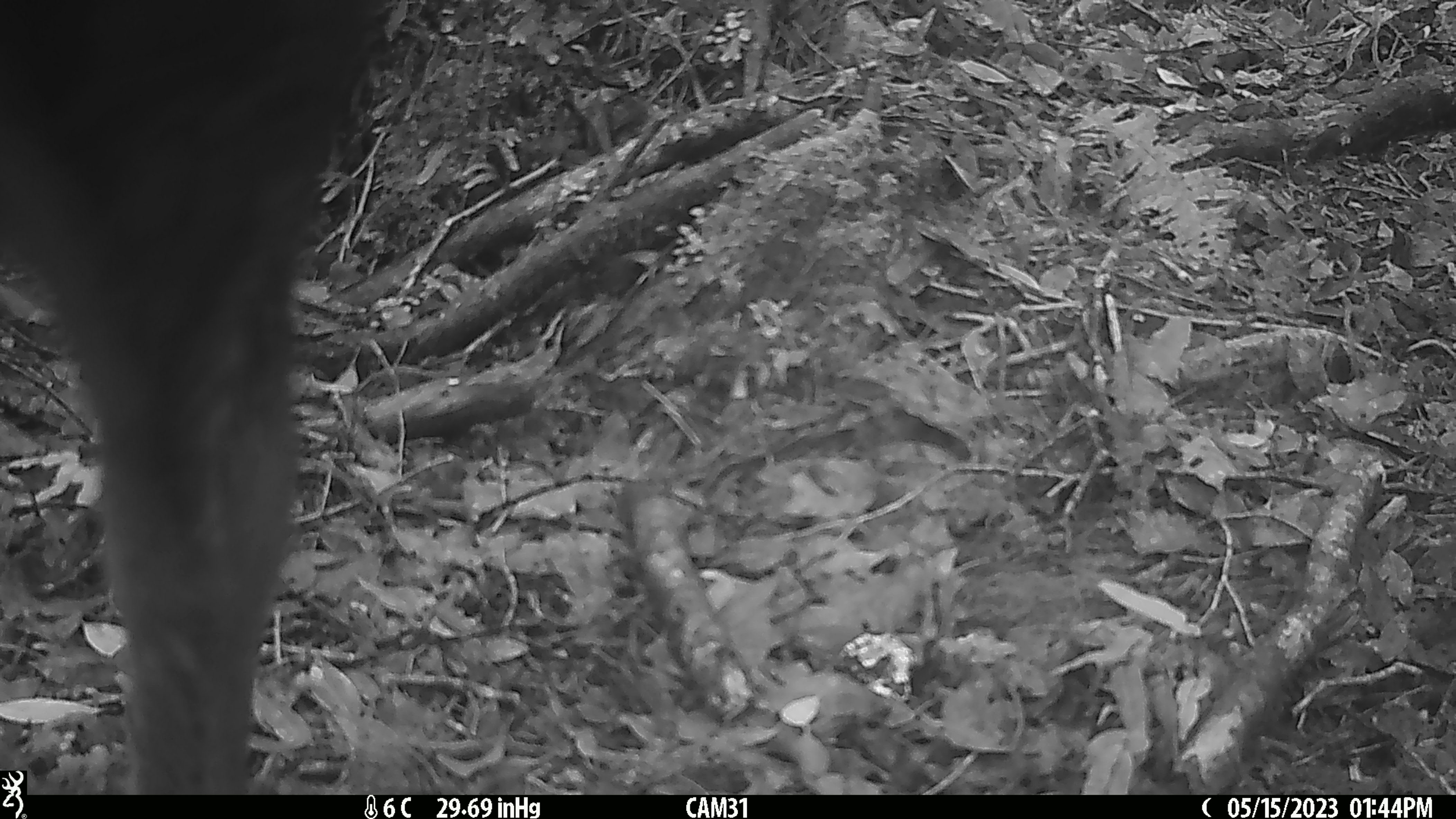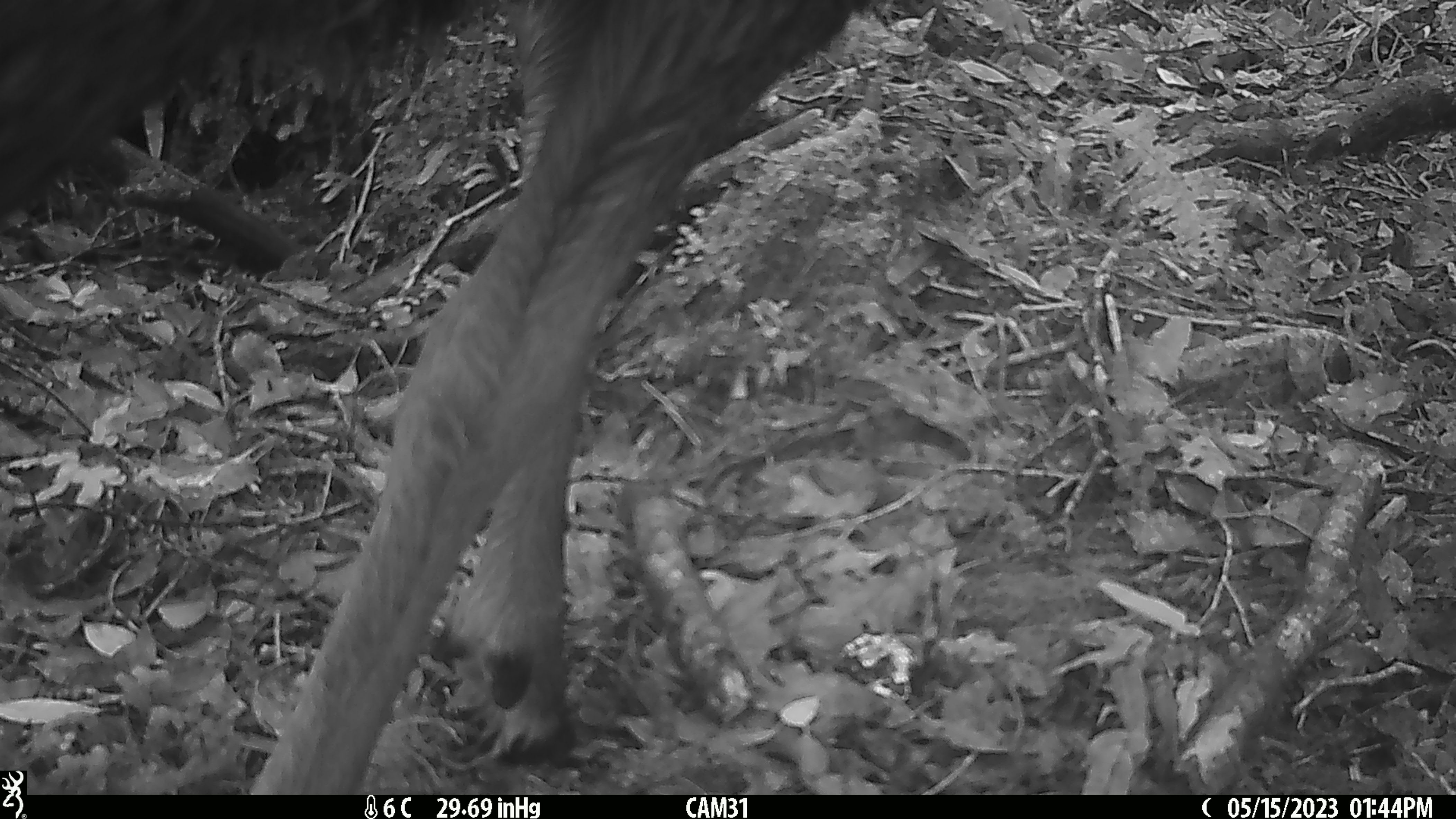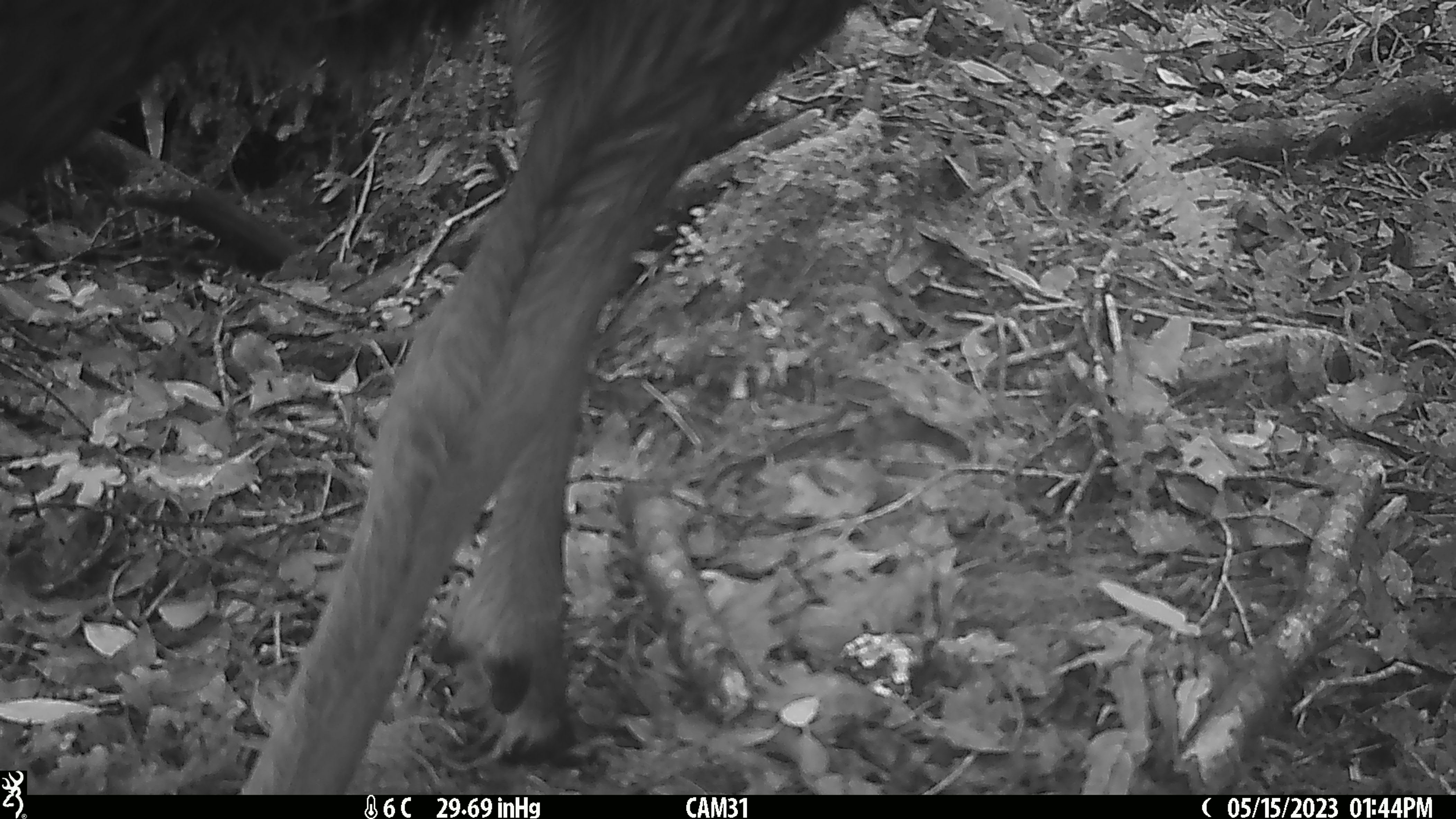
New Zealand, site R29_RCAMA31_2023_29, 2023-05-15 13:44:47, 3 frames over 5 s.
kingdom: Animalia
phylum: Chordata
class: Mammalia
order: Artiodactyla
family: Cervidae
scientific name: Cervidae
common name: deer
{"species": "deer (Cervidae)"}